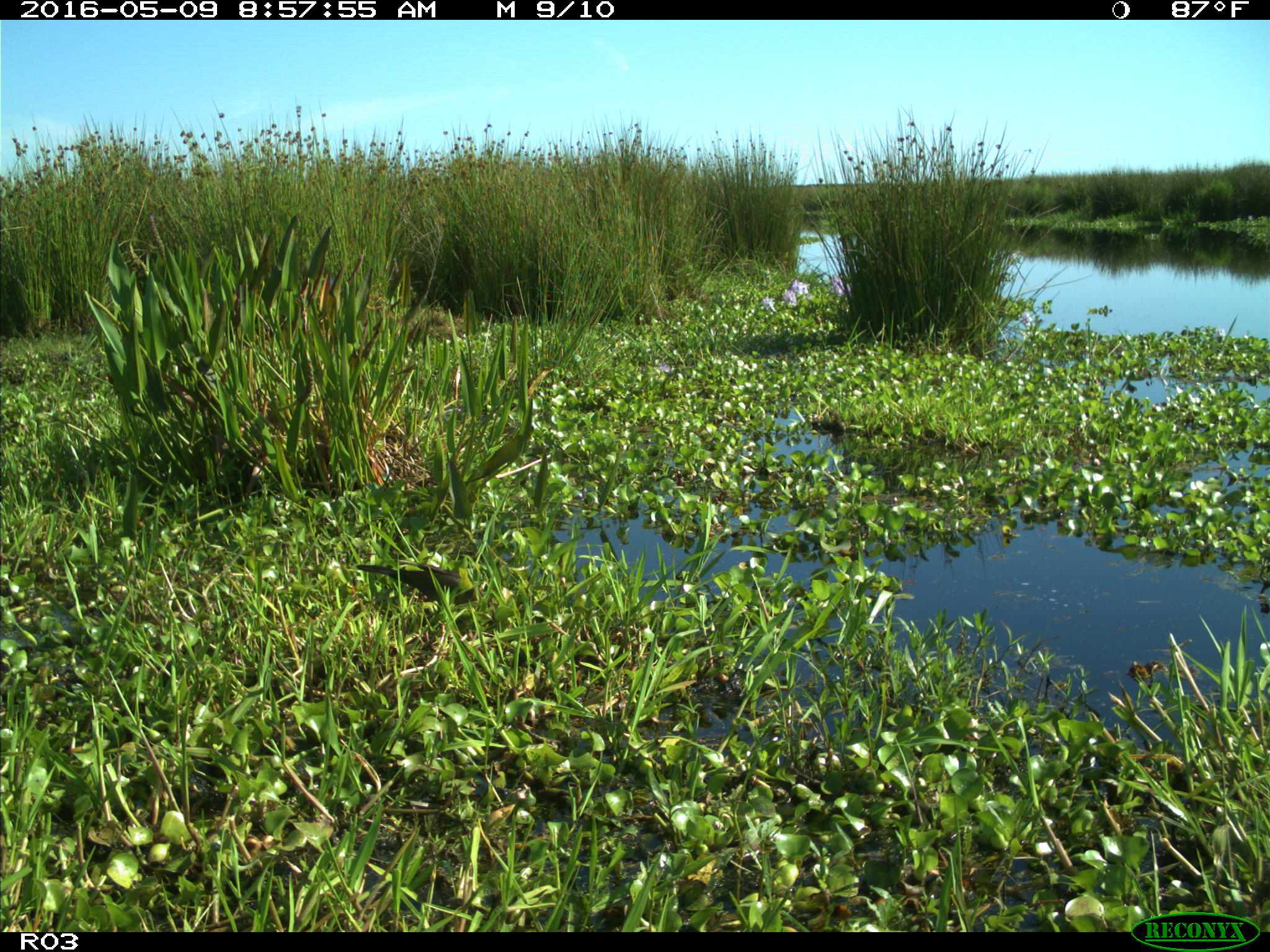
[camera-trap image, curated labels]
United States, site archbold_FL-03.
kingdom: Animalia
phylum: Chordata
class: Aves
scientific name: Aves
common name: birds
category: unidentified bird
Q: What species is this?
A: Unidentified bird (birds) (Aves).